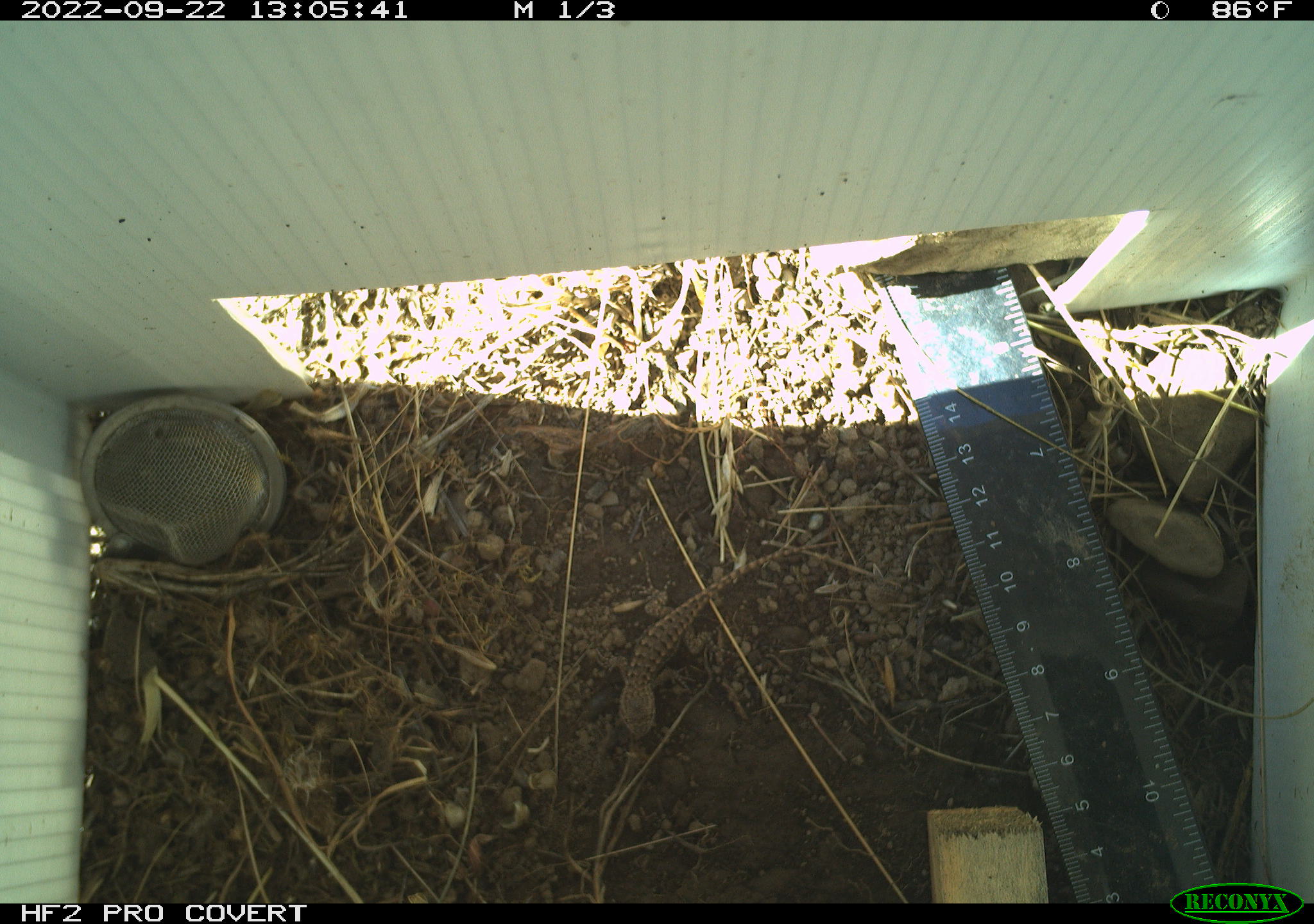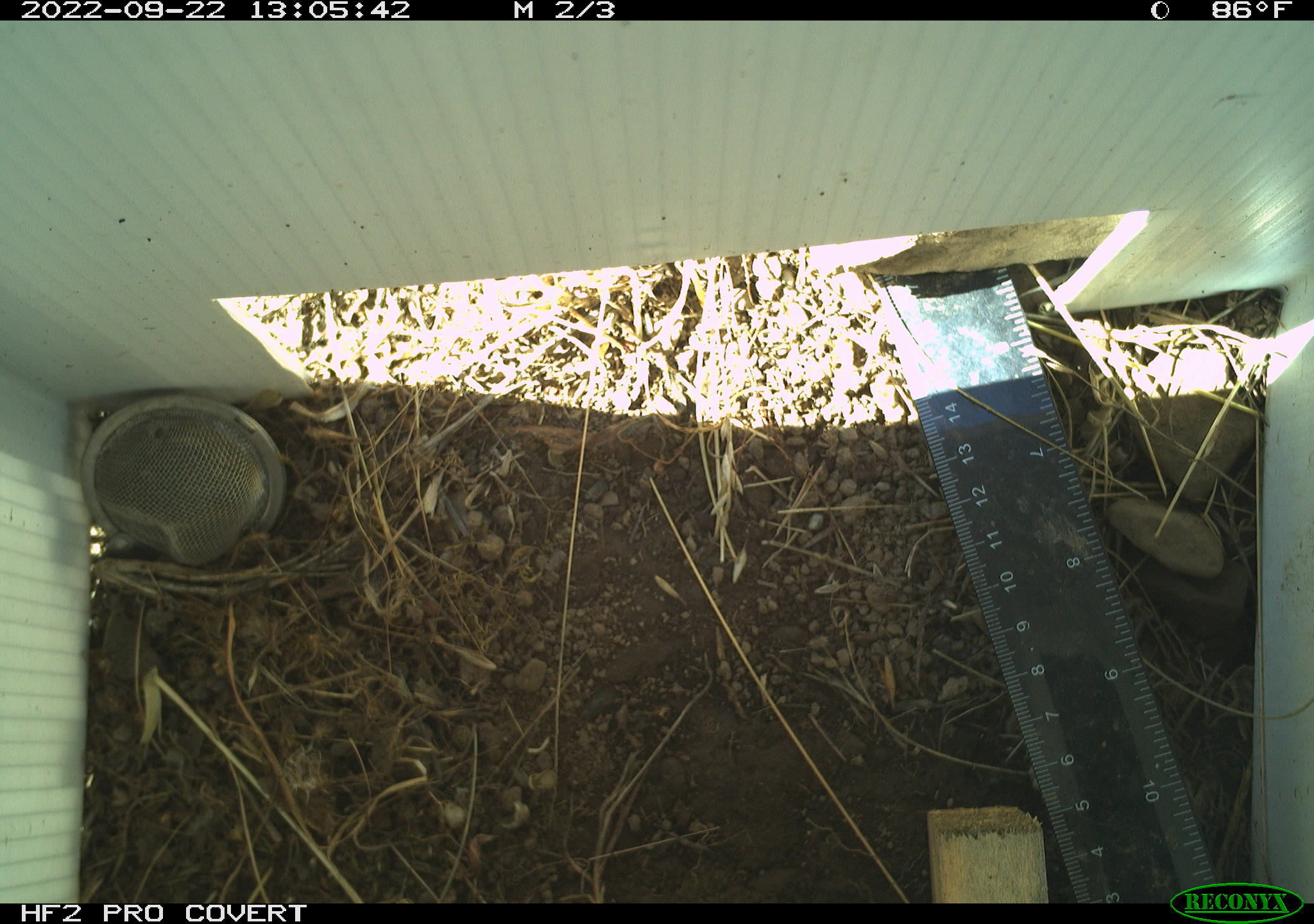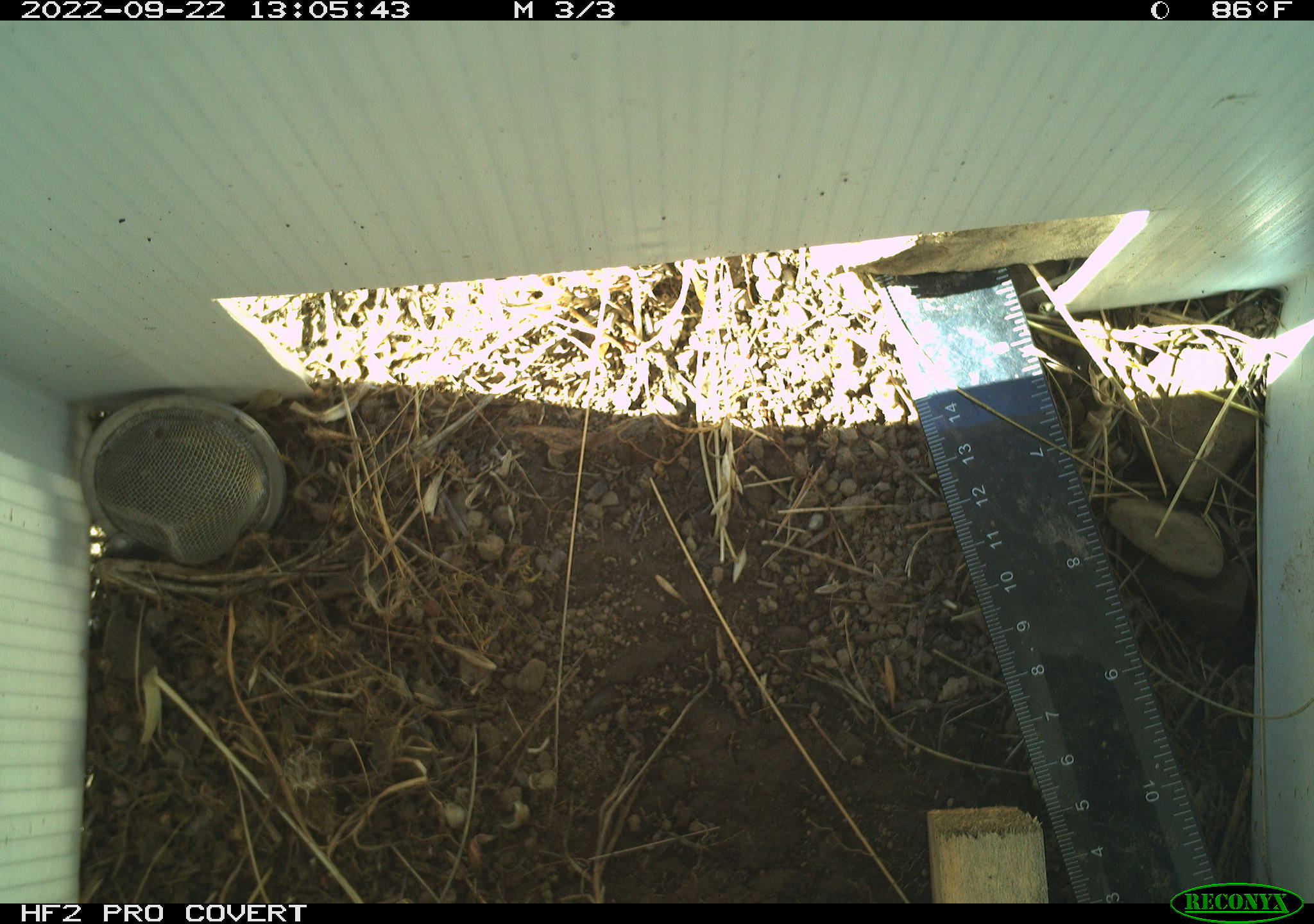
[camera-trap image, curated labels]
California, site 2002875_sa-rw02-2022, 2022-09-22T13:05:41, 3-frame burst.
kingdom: Animalia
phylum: Chordata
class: Reptilia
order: Squamata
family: Phrynosomatidae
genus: Sceloporus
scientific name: Sceloporus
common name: spiny lizards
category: sceloporus species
Sceloporus species (spiny lizards) (Sceloporus).